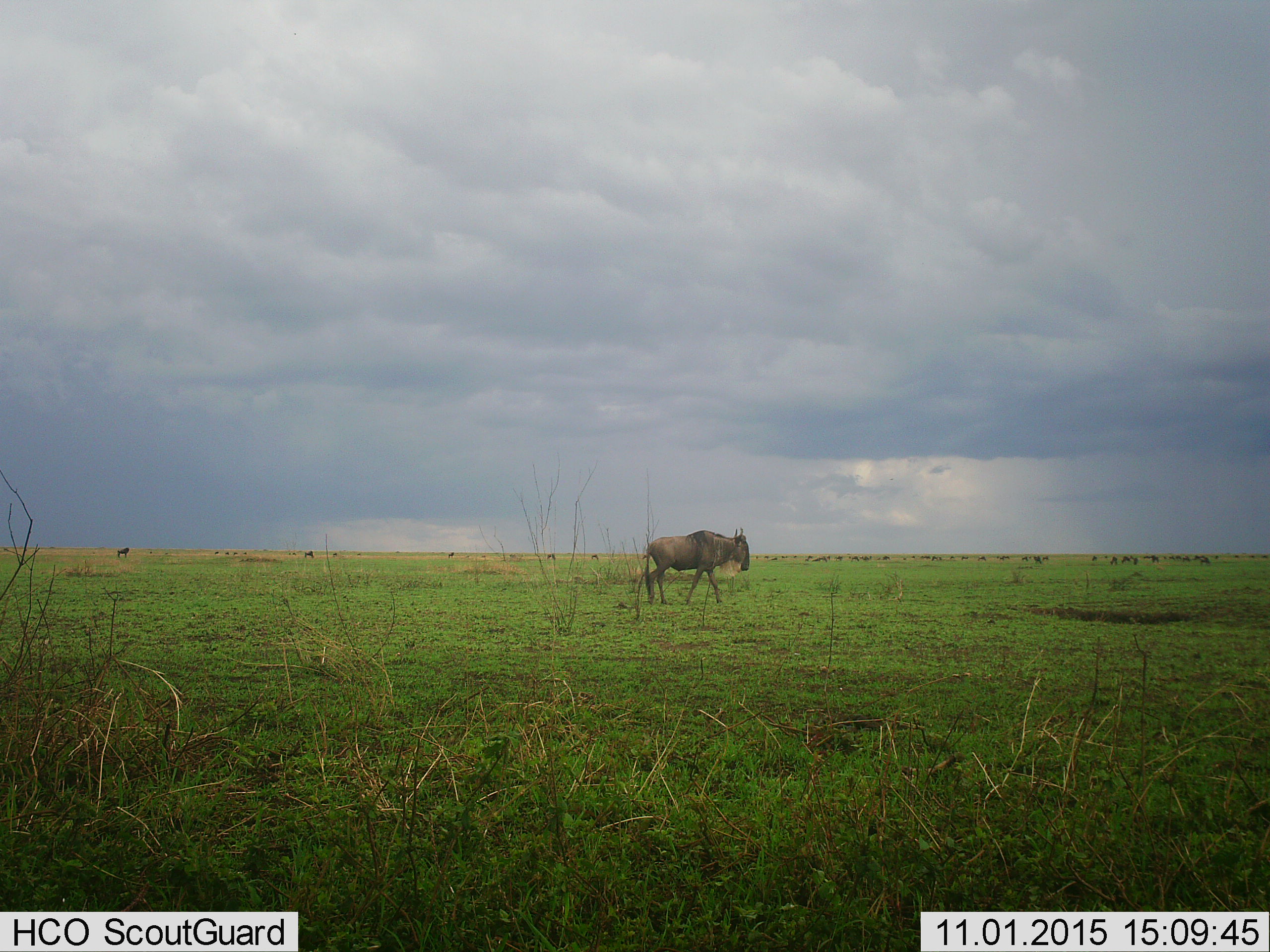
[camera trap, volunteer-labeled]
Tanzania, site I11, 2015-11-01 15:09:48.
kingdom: Animalia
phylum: Chordata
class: Mammalia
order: Artiodactyla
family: Bovidae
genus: Connochaetes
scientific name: Connochaetes taurinus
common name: blue wildebeest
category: wildebeest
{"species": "wildebeest (blue wildebeest) (Connochaetes taurinus)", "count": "11-50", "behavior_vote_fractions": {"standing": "67%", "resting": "0%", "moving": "89%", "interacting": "0%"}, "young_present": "11%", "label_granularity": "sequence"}